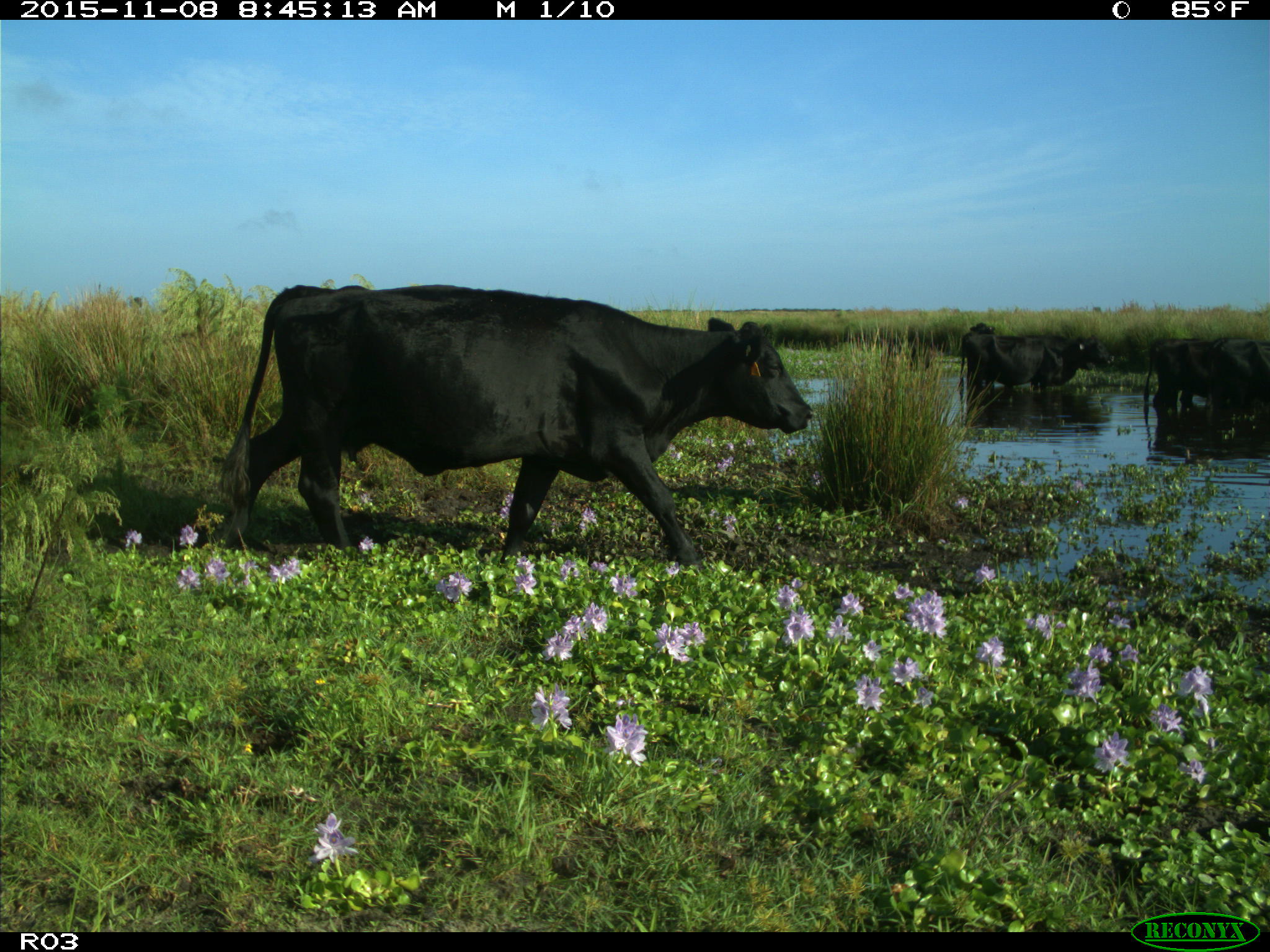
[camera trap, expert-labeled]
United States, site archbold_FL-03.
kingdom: Animalia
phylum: Chordata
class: Mammalia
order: Artiodactyla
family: Bovidae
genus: Bos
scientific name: Bos taurus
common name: domestic cow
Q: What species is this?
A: Bos taurus (domestic cow).